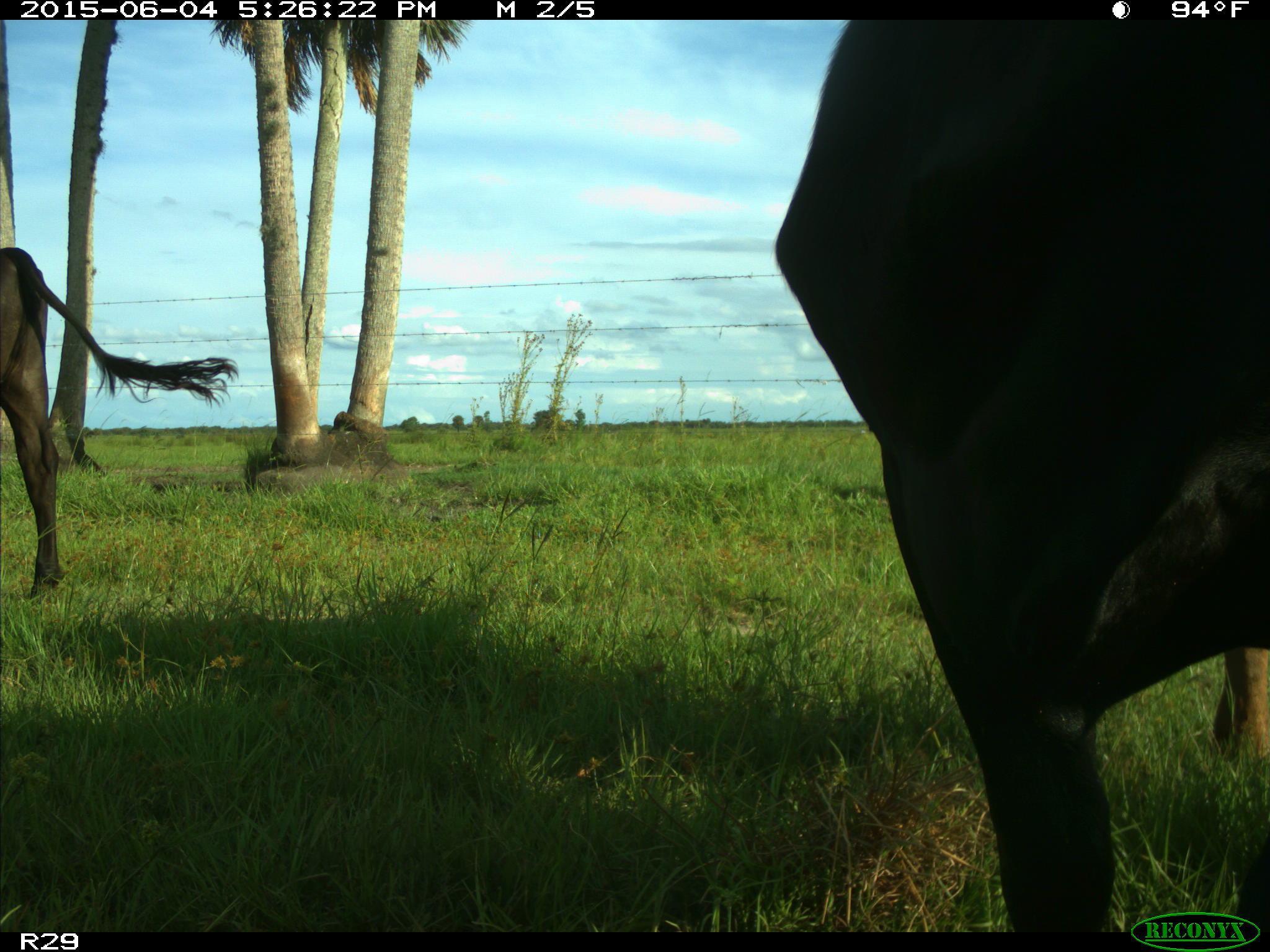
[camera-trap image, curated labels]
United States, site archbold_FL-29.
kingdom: Animalia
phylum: Chordata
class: Mammalia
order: Artiodactyla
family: Bovidae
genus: Bos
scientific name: Bos taurus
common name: domestic cow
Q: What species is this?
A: Bos taurus (domestic cow).